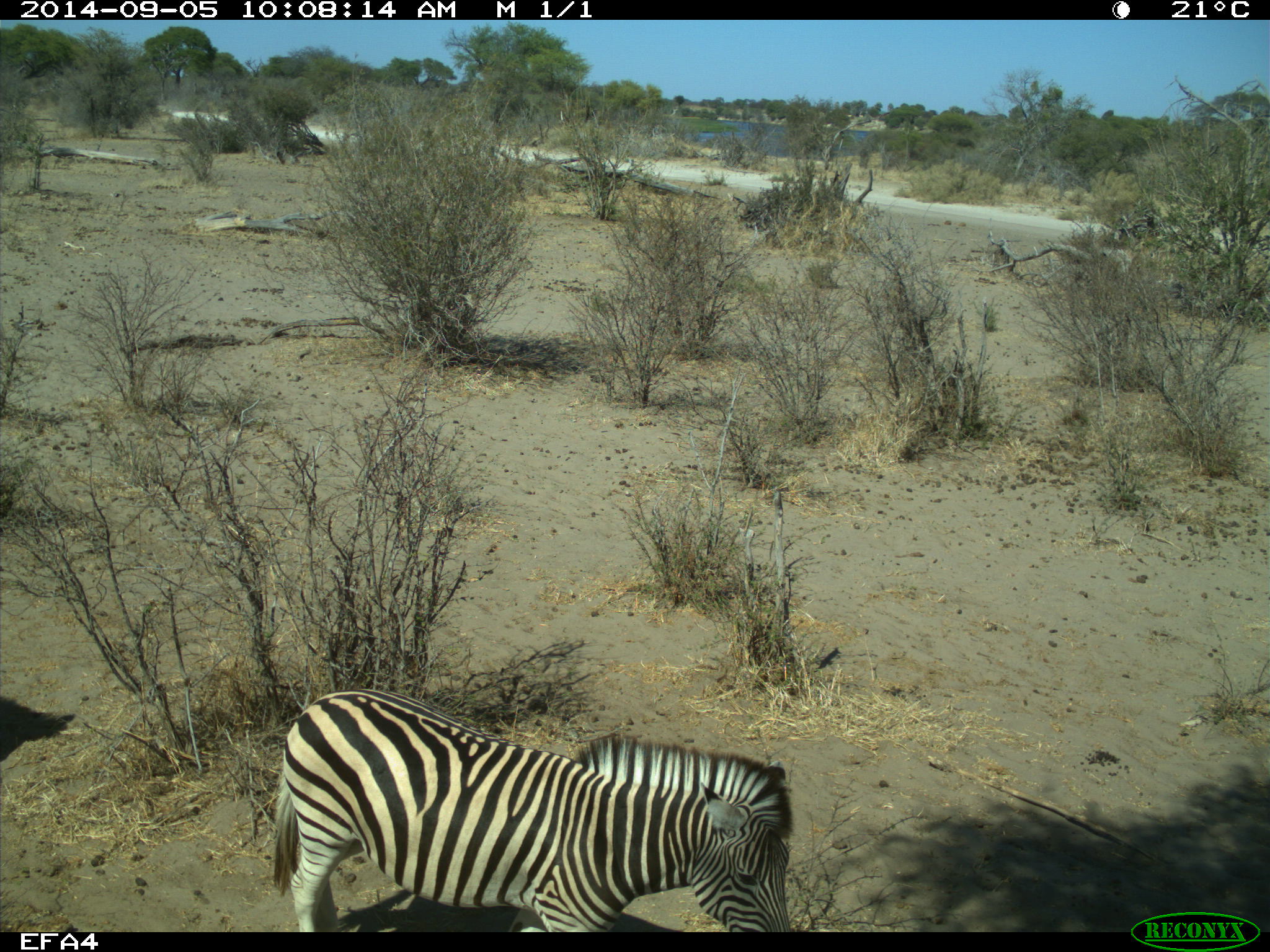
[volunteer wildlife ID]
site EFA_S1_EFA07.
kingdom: Animalia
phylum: Chordata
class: Mammalia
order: Perissodactyla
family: Equidae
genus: Equus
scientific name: Equus quagga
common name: plains zebra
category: zebraplains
Zebraplains (plains zebra) (Equus quagga), count 1. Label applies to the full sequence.